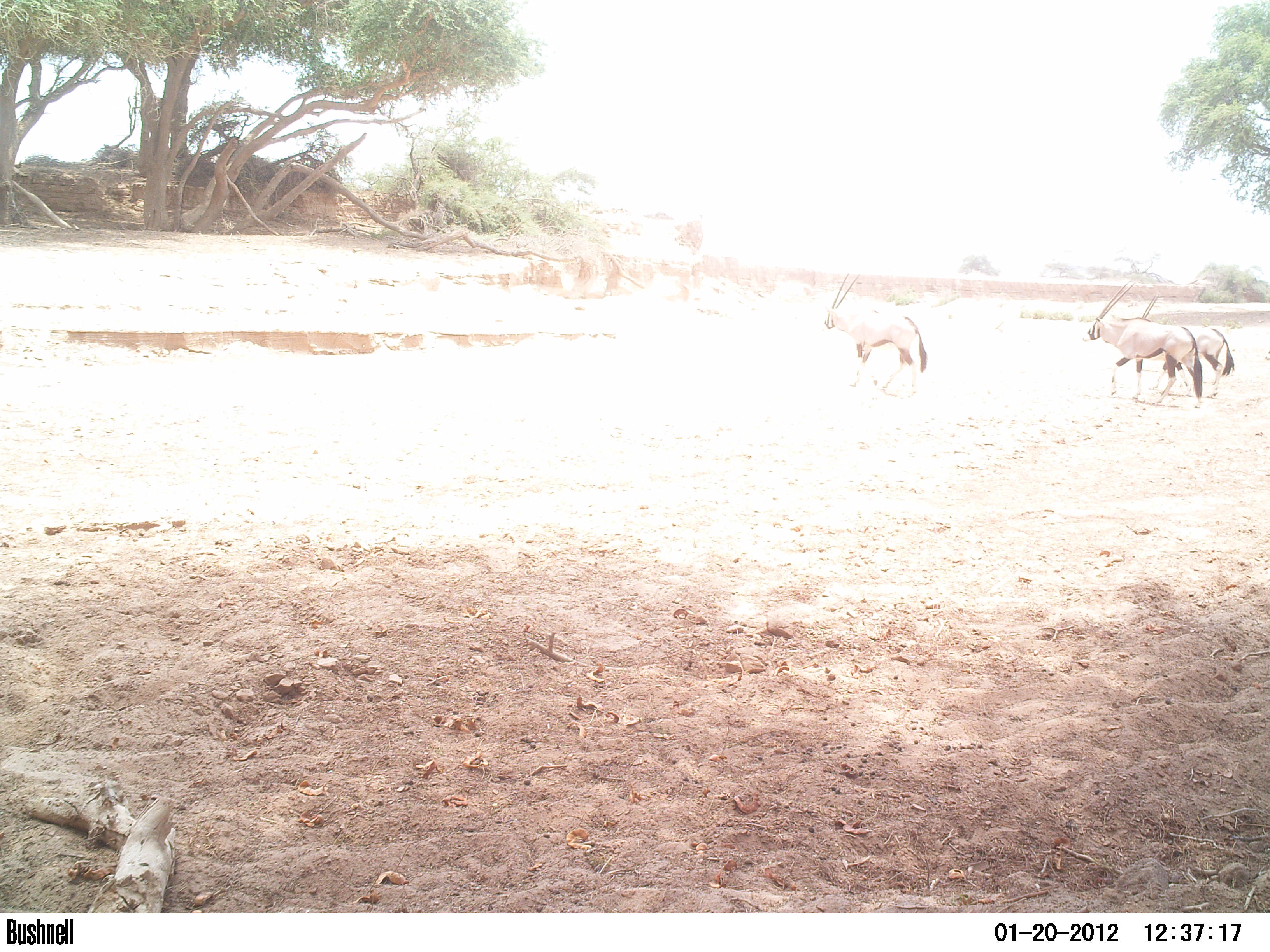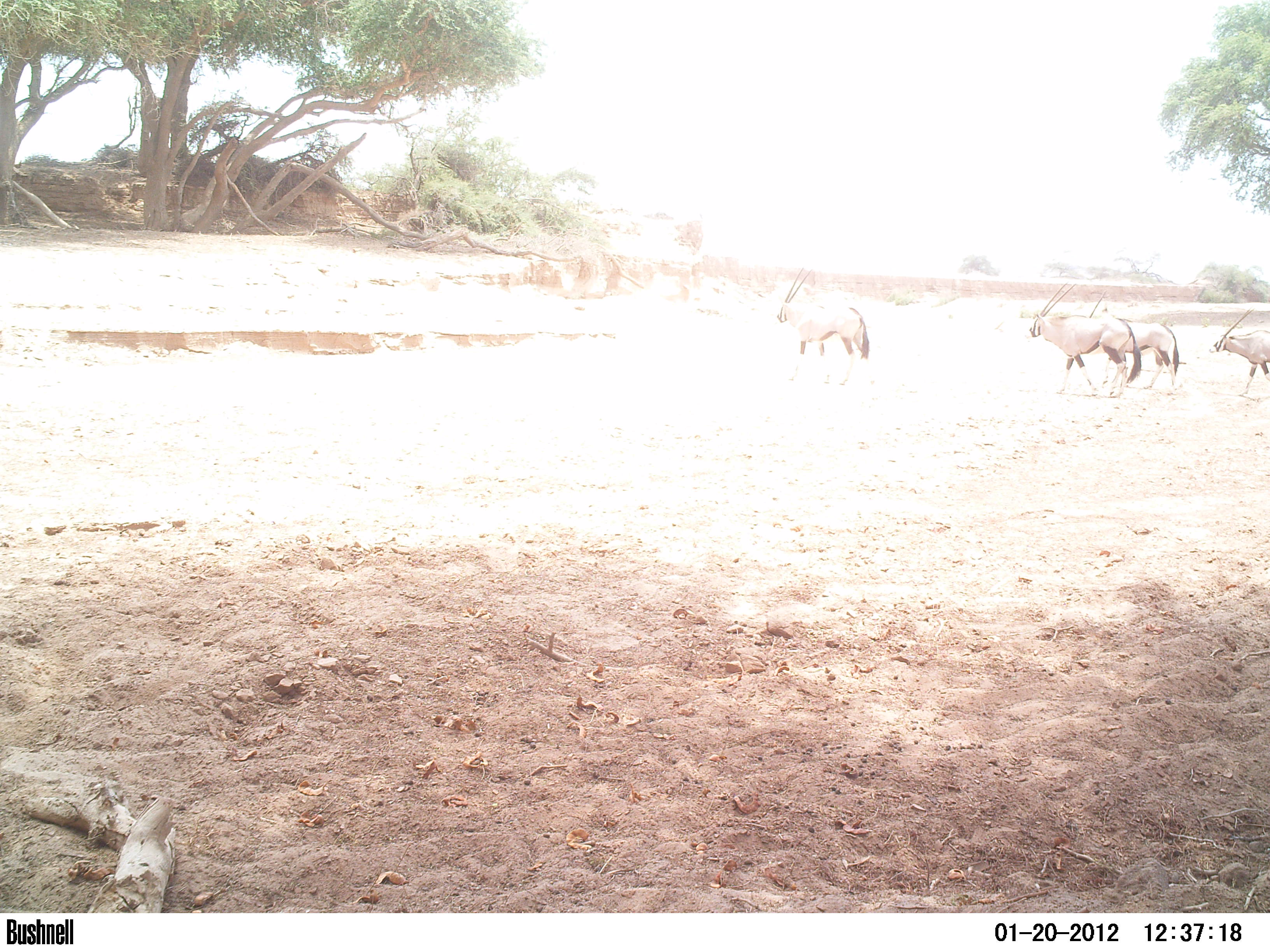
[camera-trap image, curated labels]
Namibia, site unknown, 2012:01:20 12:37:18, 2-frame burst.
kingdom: Animalia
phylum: Chordata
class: Mammalia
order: Artiodactyla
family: Bovidae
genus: Oryx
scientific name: Oryx gazella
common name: gemsbok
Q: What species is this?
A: Oryx gazella (gemsbok).